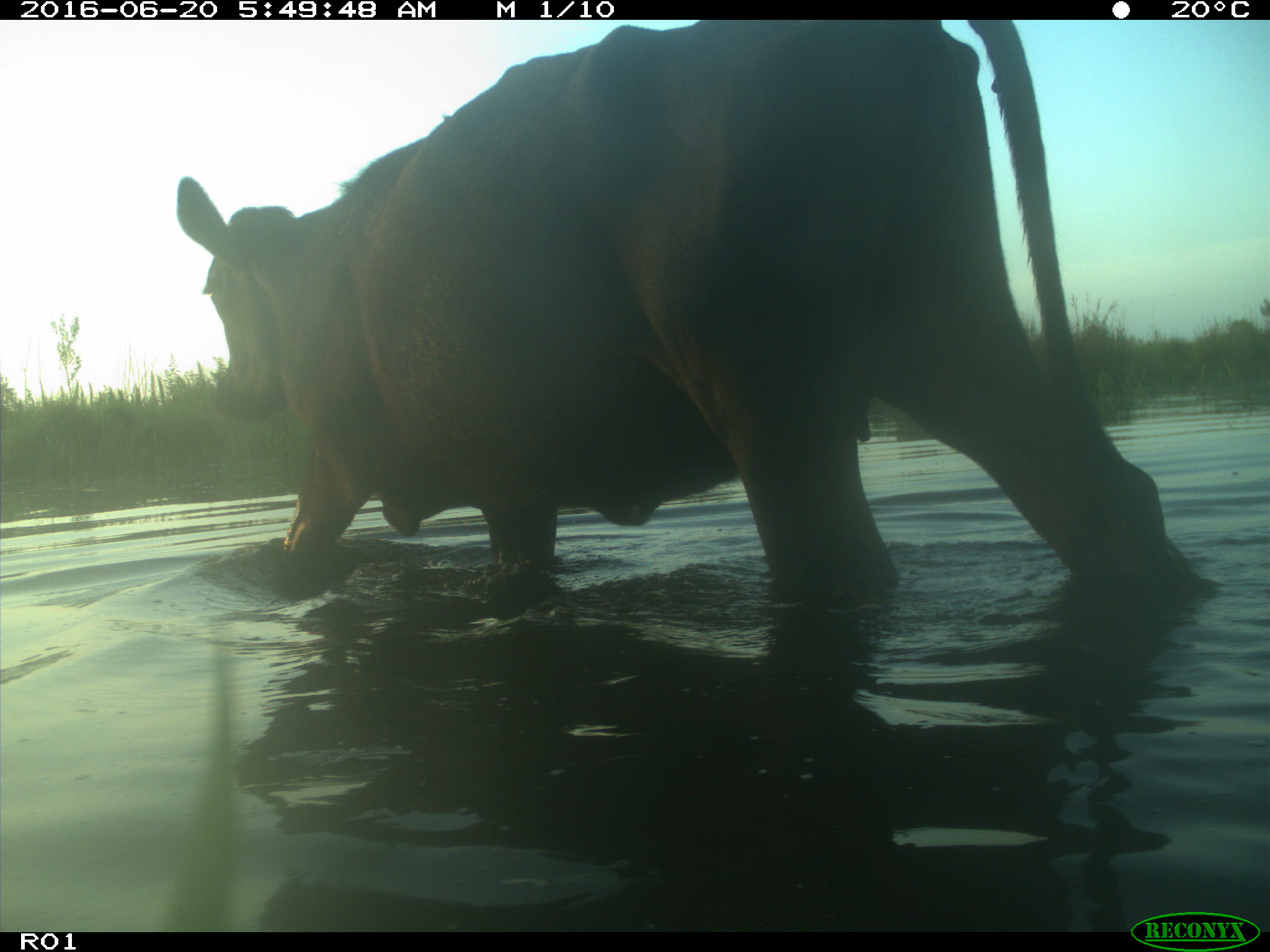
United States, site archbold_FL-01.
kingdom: Animalia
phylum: Chordata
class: Mammalia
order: Artiodactyla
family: Bovidae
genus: Bos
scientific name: Bos taurus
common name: domestic cow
Bos taurus (domestic cow).